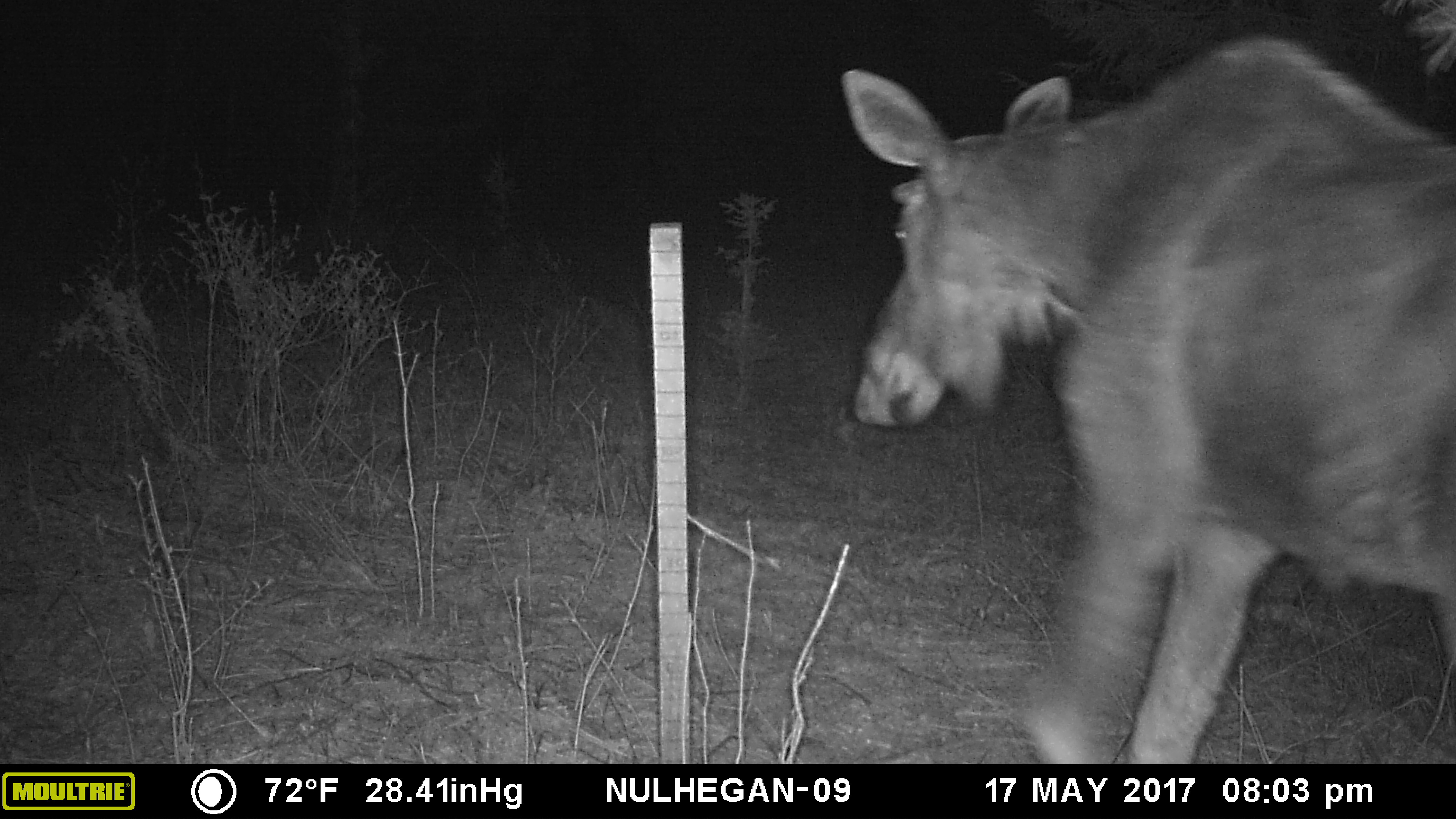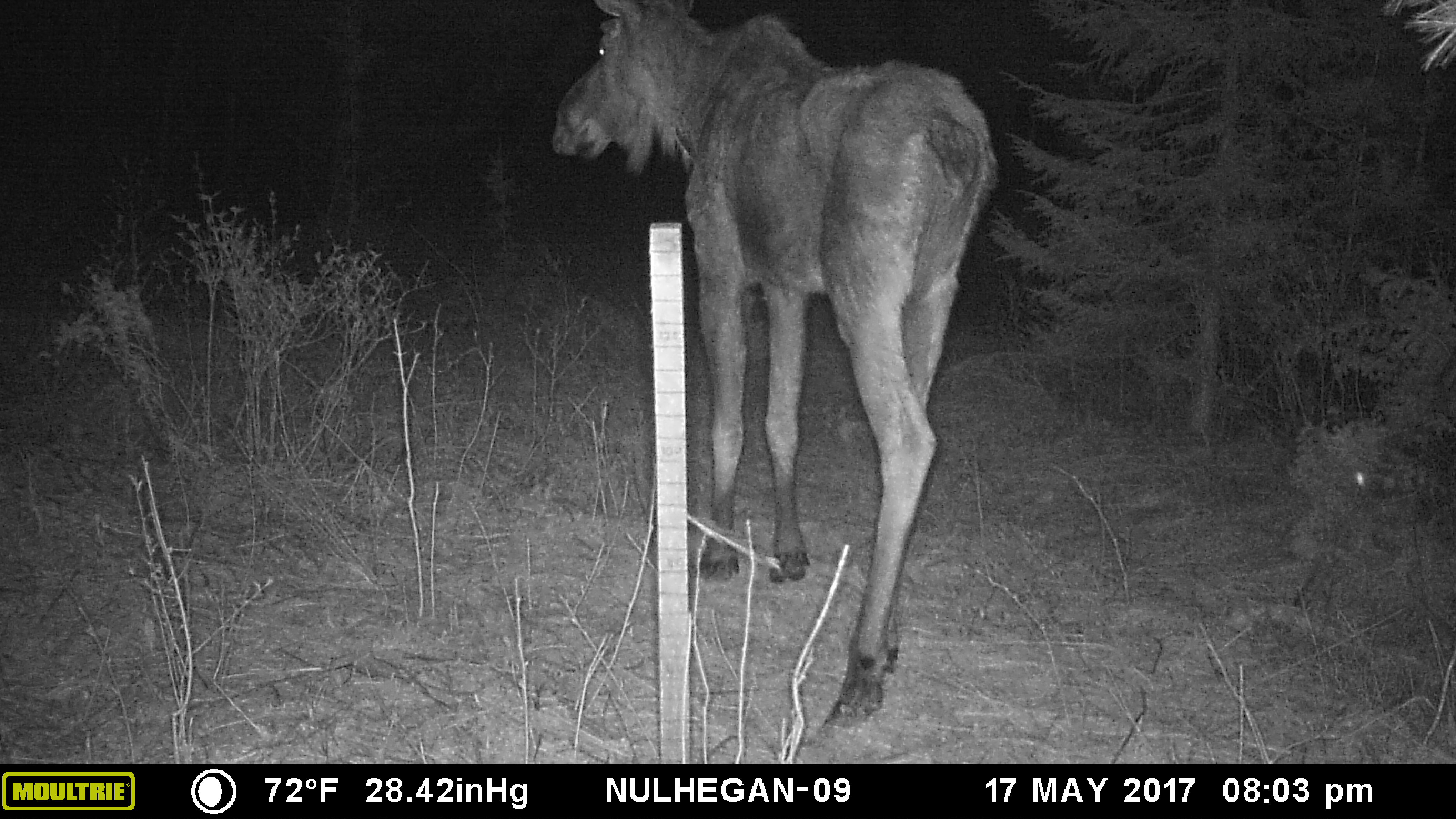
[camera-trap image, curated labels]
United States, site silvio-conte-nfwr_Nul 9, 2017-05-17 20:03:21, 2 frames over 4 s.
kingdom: Animalia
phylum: Chordata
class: Mammalia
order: Artiodactyla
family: Cervidae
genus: Alces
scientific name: Alces alces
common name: moose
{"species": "moose (Alces alces)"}